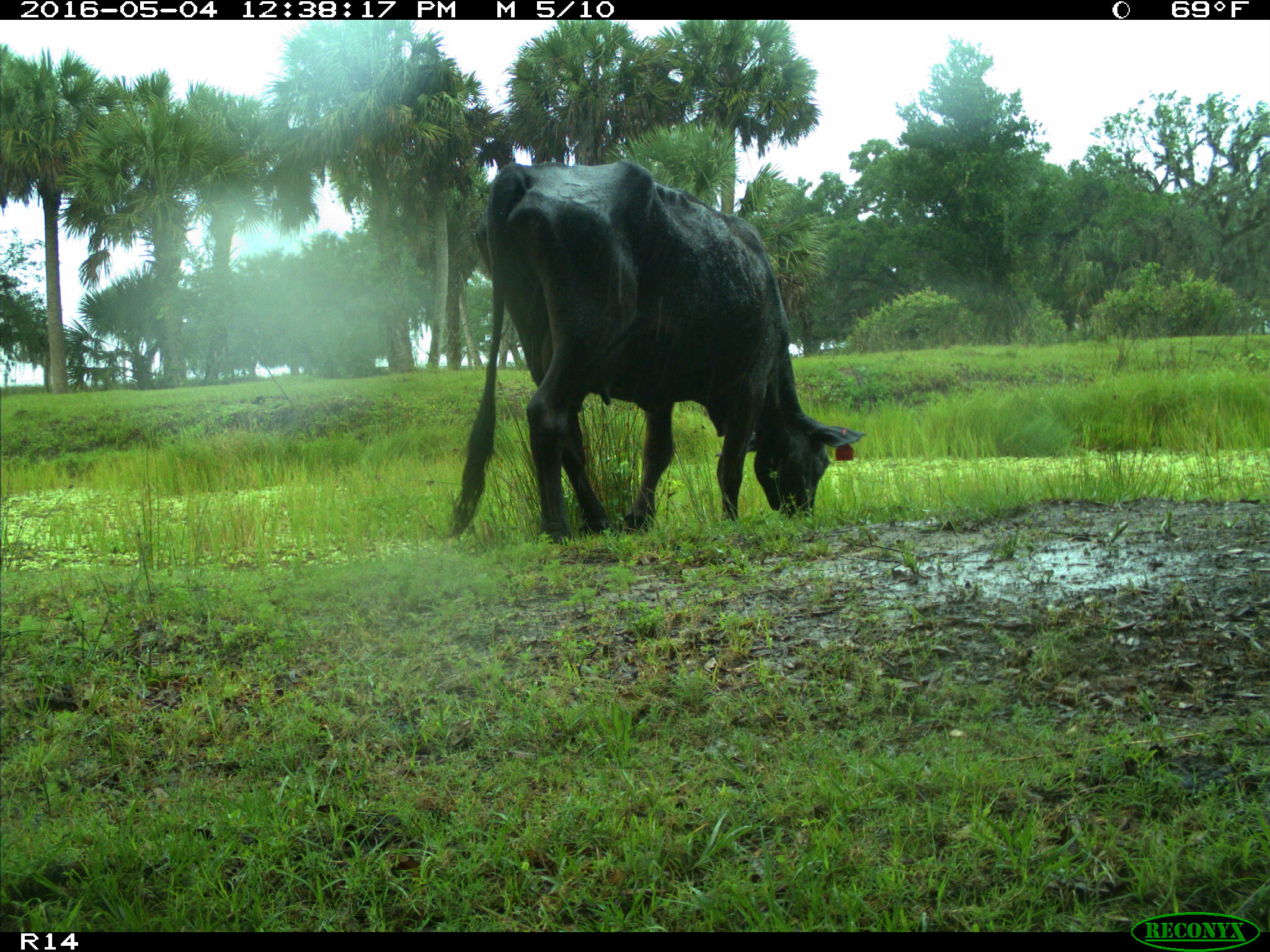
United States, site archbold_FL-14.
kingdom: Animalia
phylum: Chordata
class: Mammalia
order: Artiodactyla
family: Bovidae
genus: Bos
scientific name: Bos taurus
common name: domestic cow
Bos taurus (domestic cow).